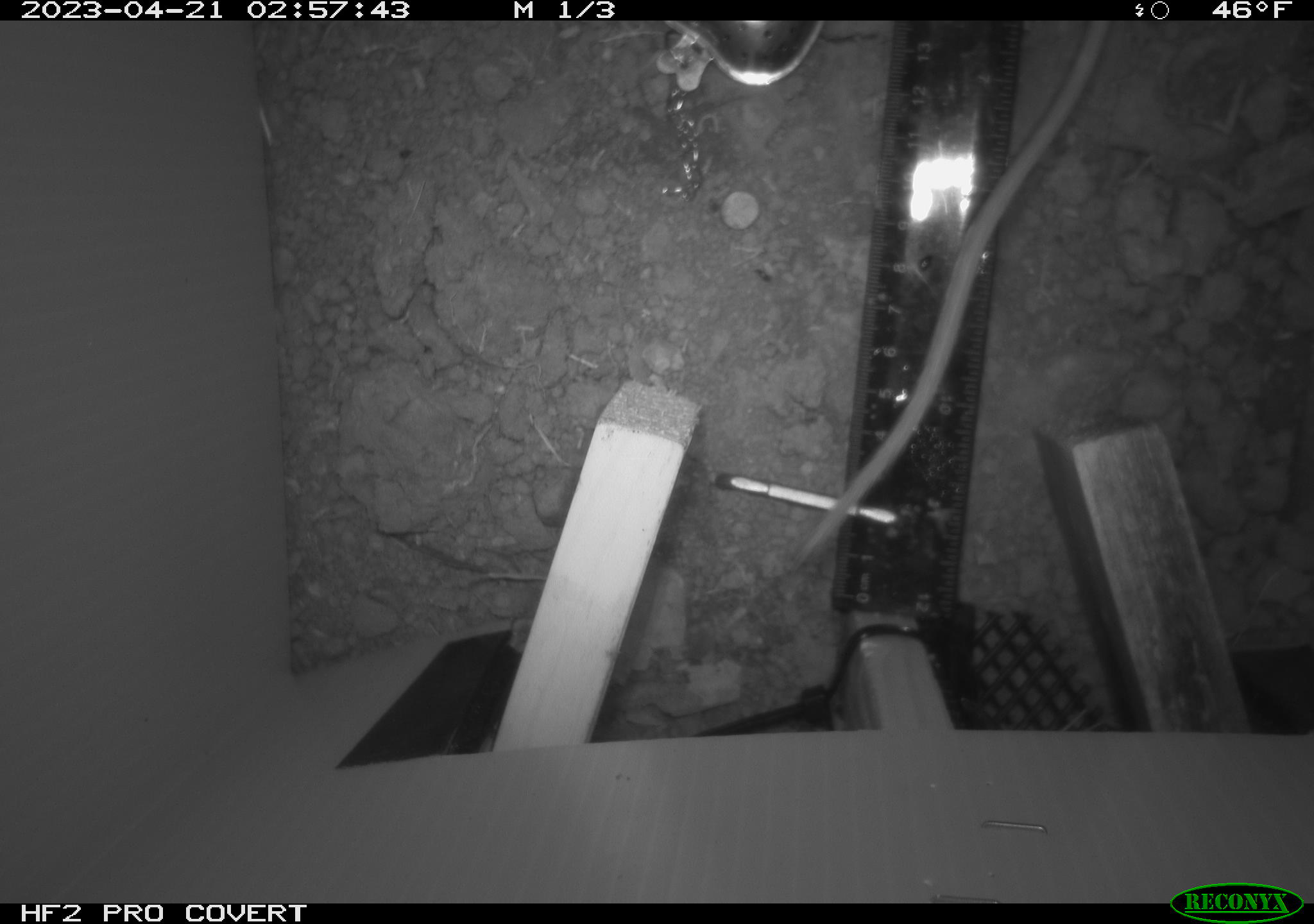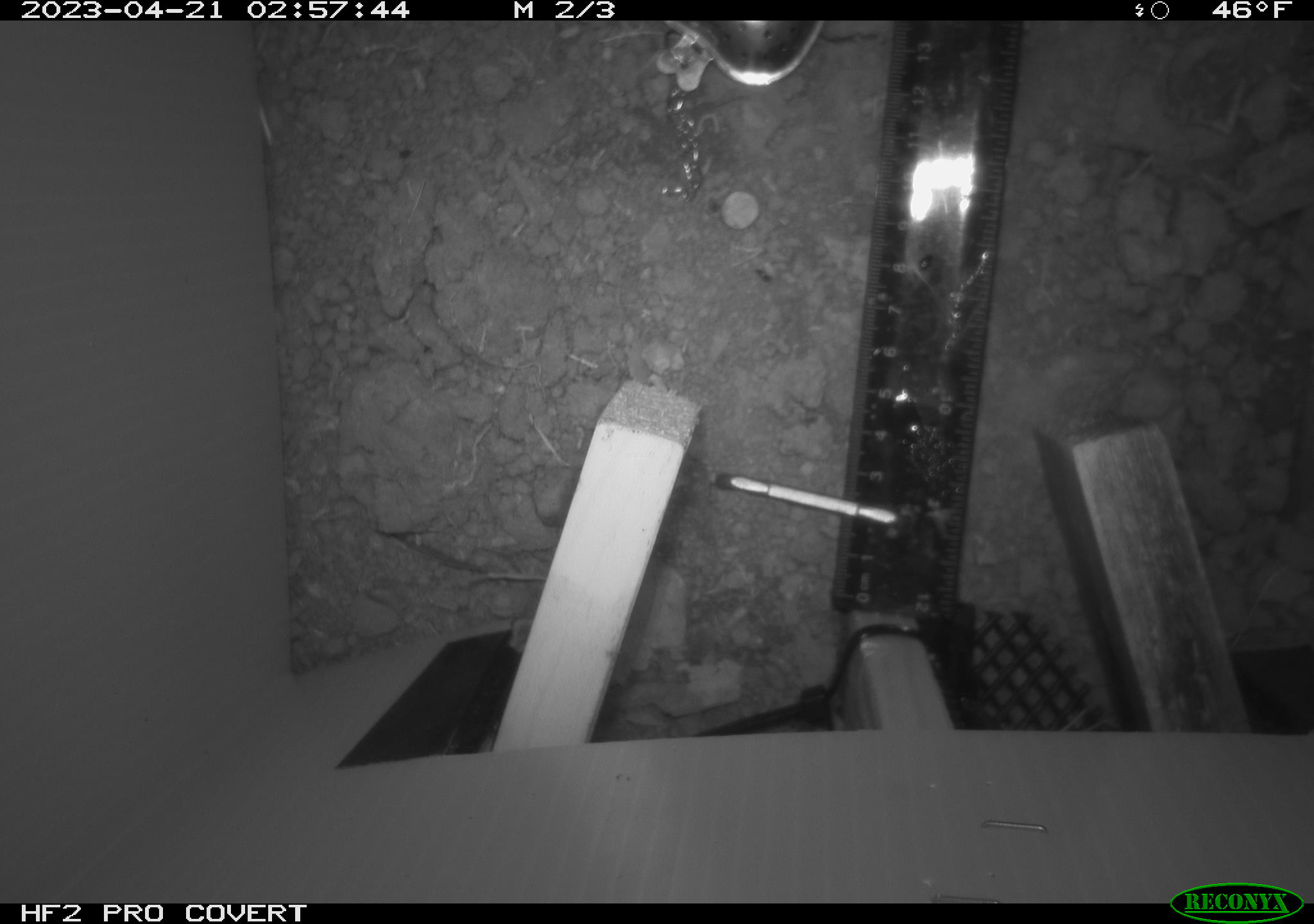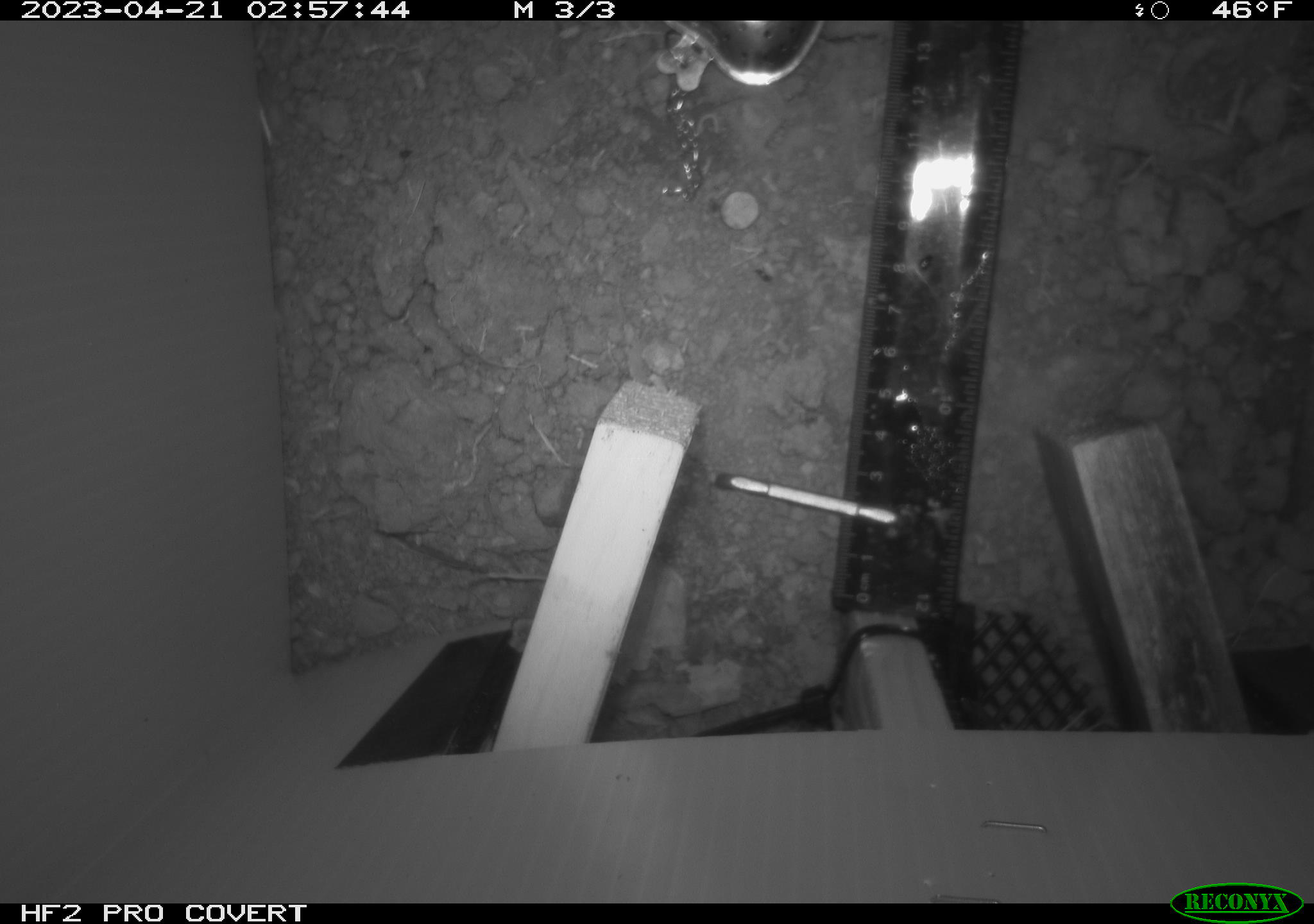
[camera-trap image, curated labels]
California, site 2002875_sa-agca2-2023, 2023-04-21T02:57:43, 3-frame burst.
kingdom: Animalia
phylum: Chordata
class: Mammalia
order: Rodentia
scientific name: Rodentia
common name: mouse species